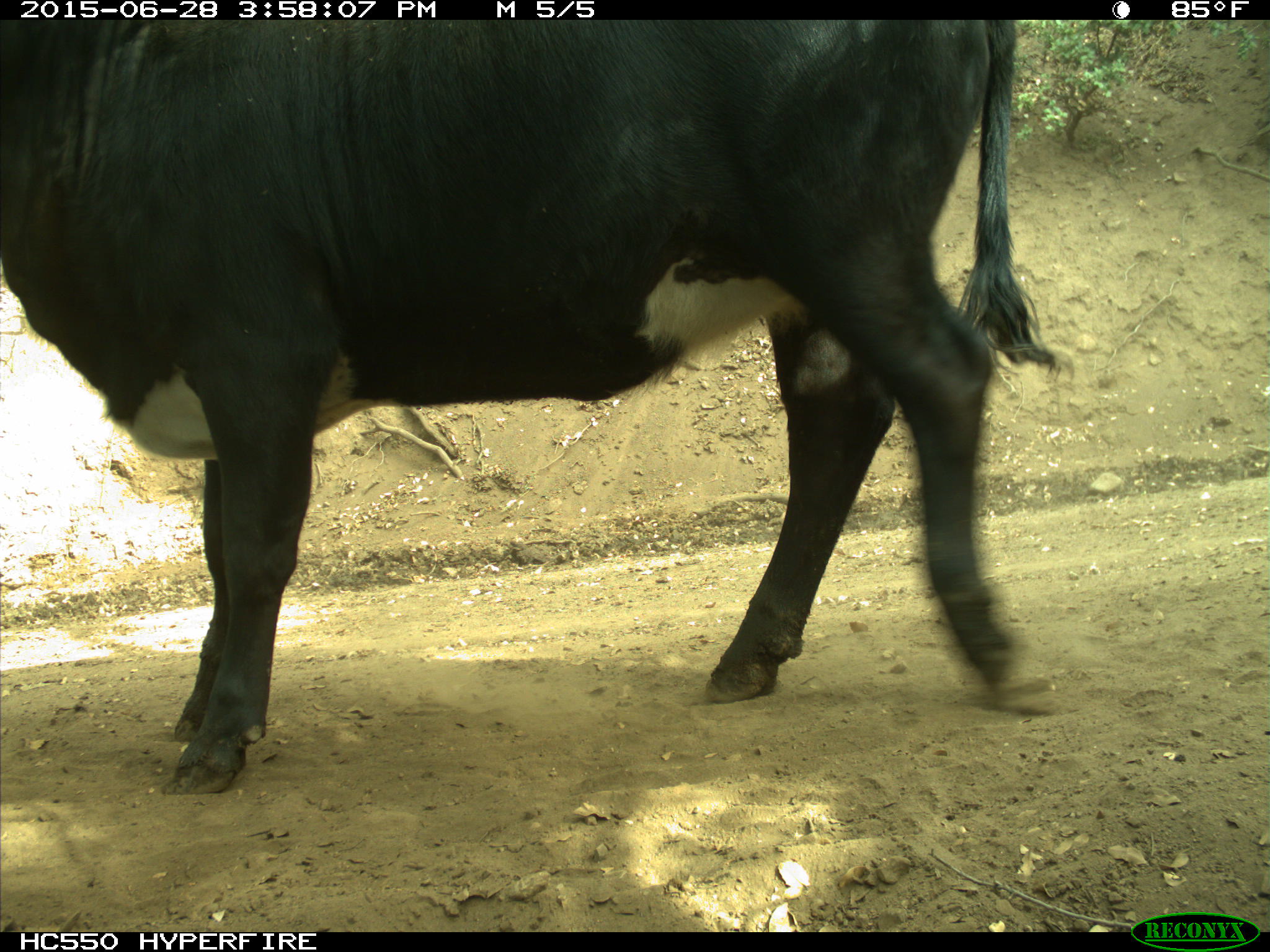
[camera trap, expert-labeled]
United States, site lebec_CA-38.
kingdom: Animalia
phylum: Chordata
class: Mammalia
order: Artiodactyla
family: Bovidae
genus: Bos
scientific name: Bos taurus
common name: domestic cow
Bos taurus (domestic cow).